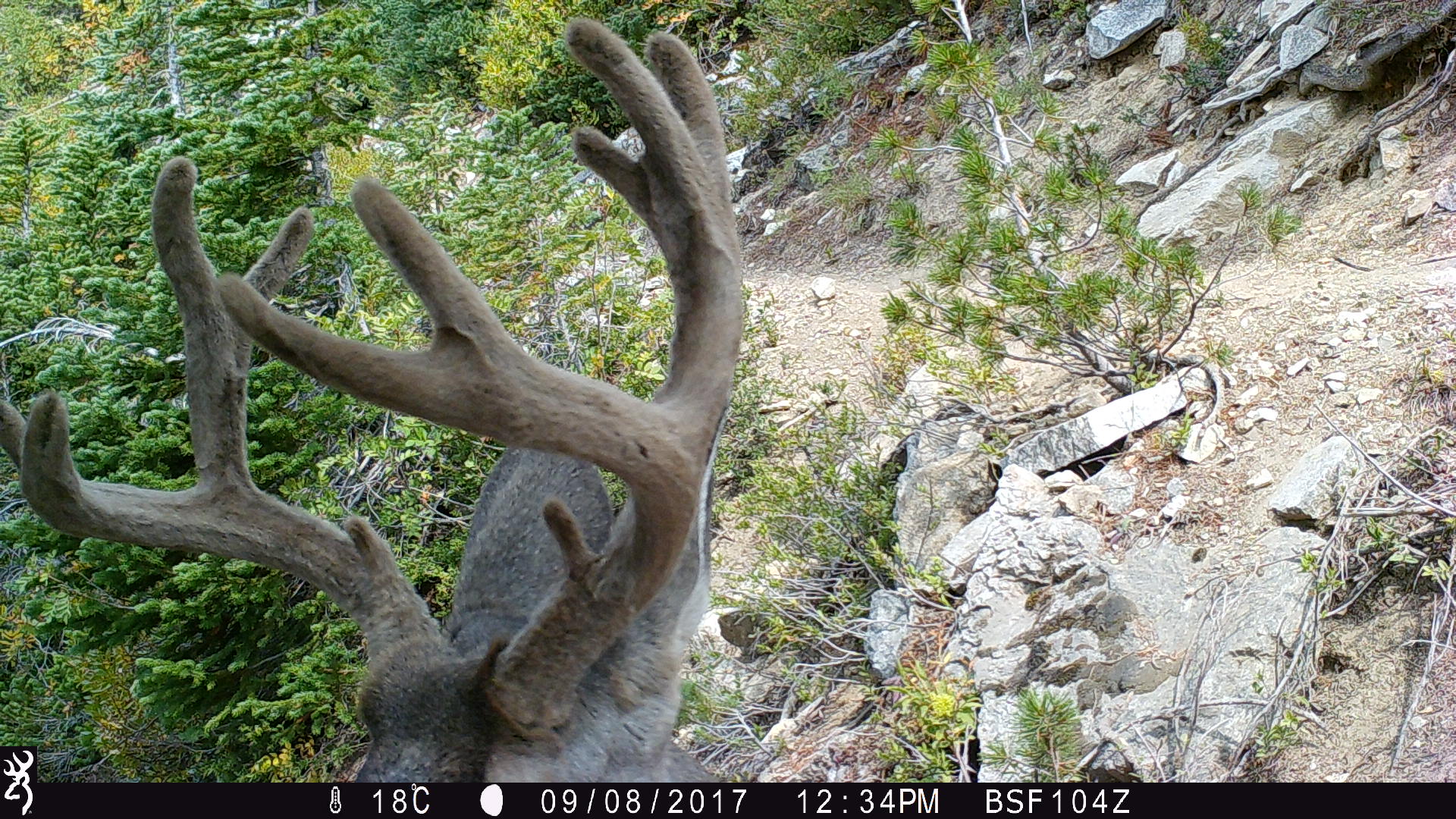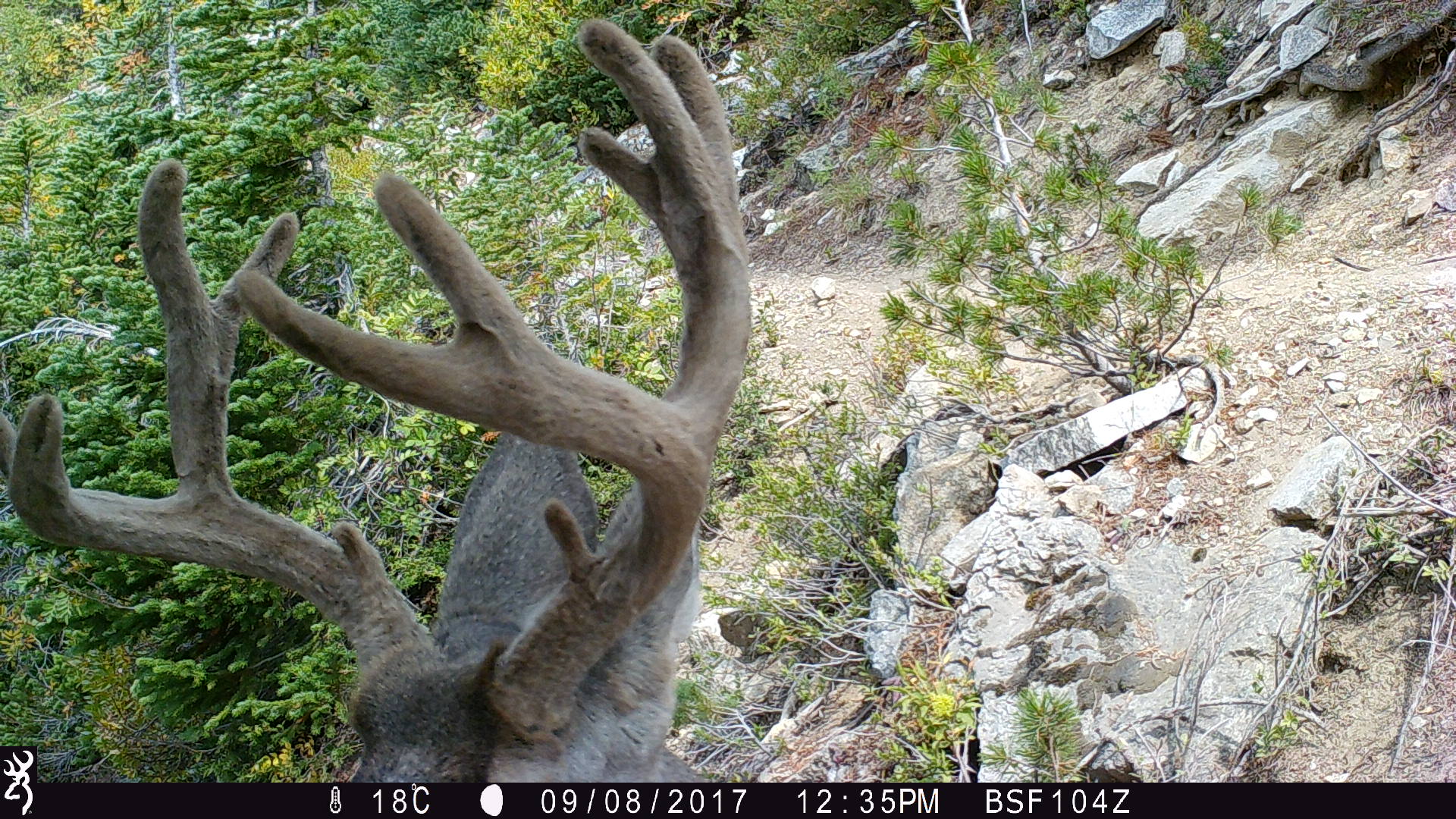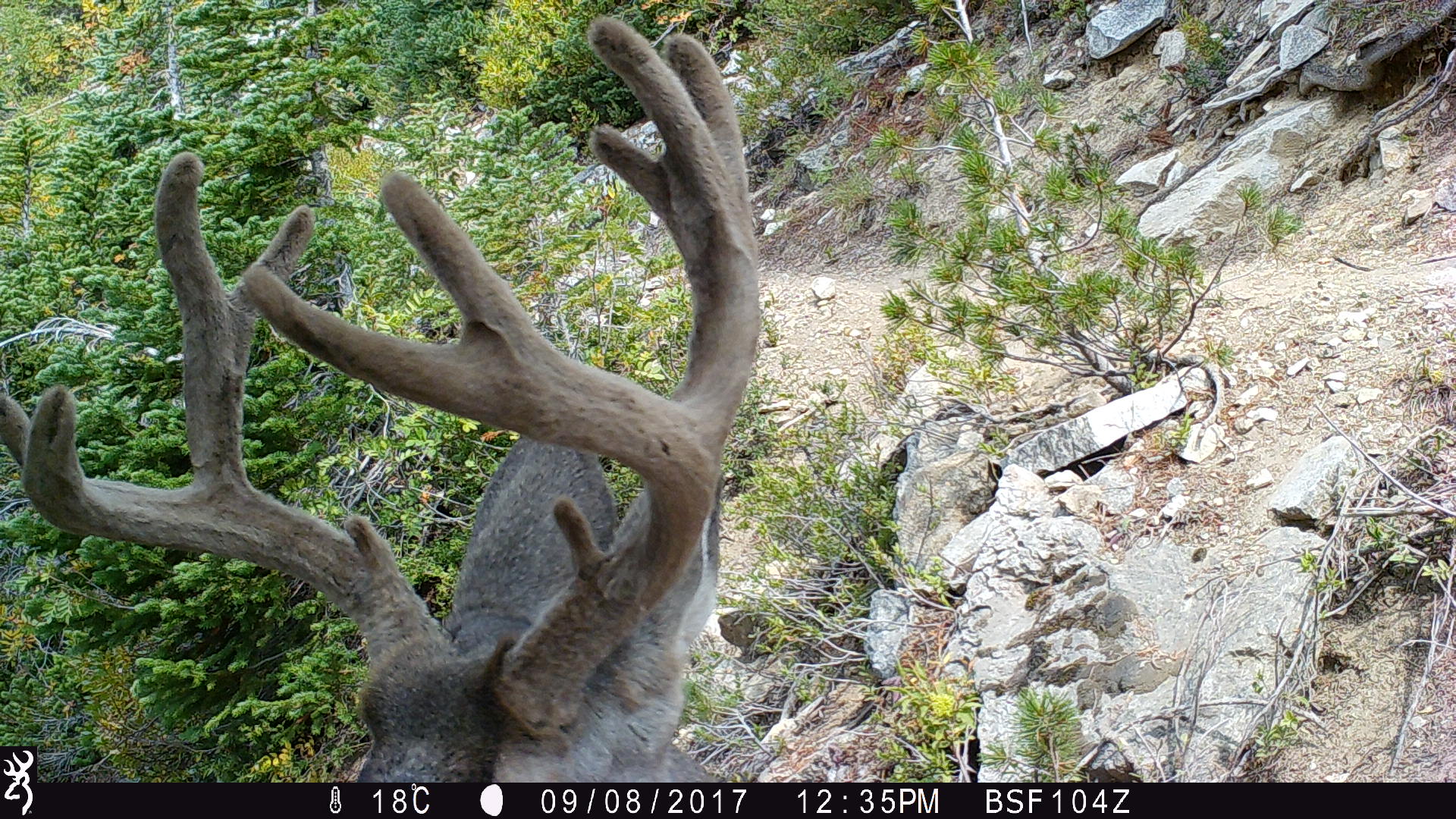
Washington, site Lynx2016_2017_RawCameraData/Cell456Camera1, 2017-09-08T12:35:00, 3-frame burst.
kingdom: Animalia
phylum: Chordata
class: Mammalia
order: Artiodactyla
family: Cervidae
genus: Odocoileus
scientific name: Odocoileus hemionus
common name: mule deer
Odocoileus hemionus (mule deer). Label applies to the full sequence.